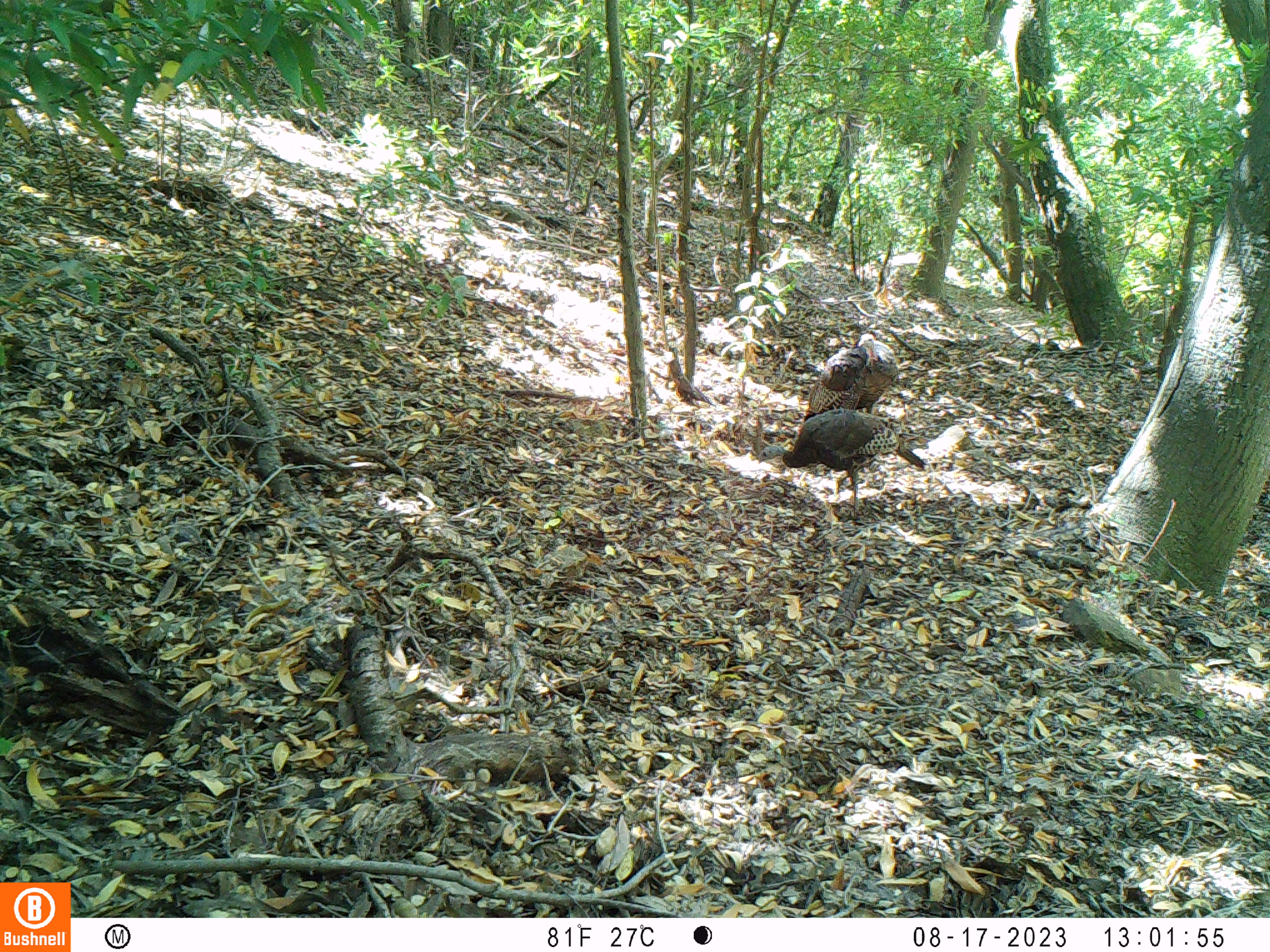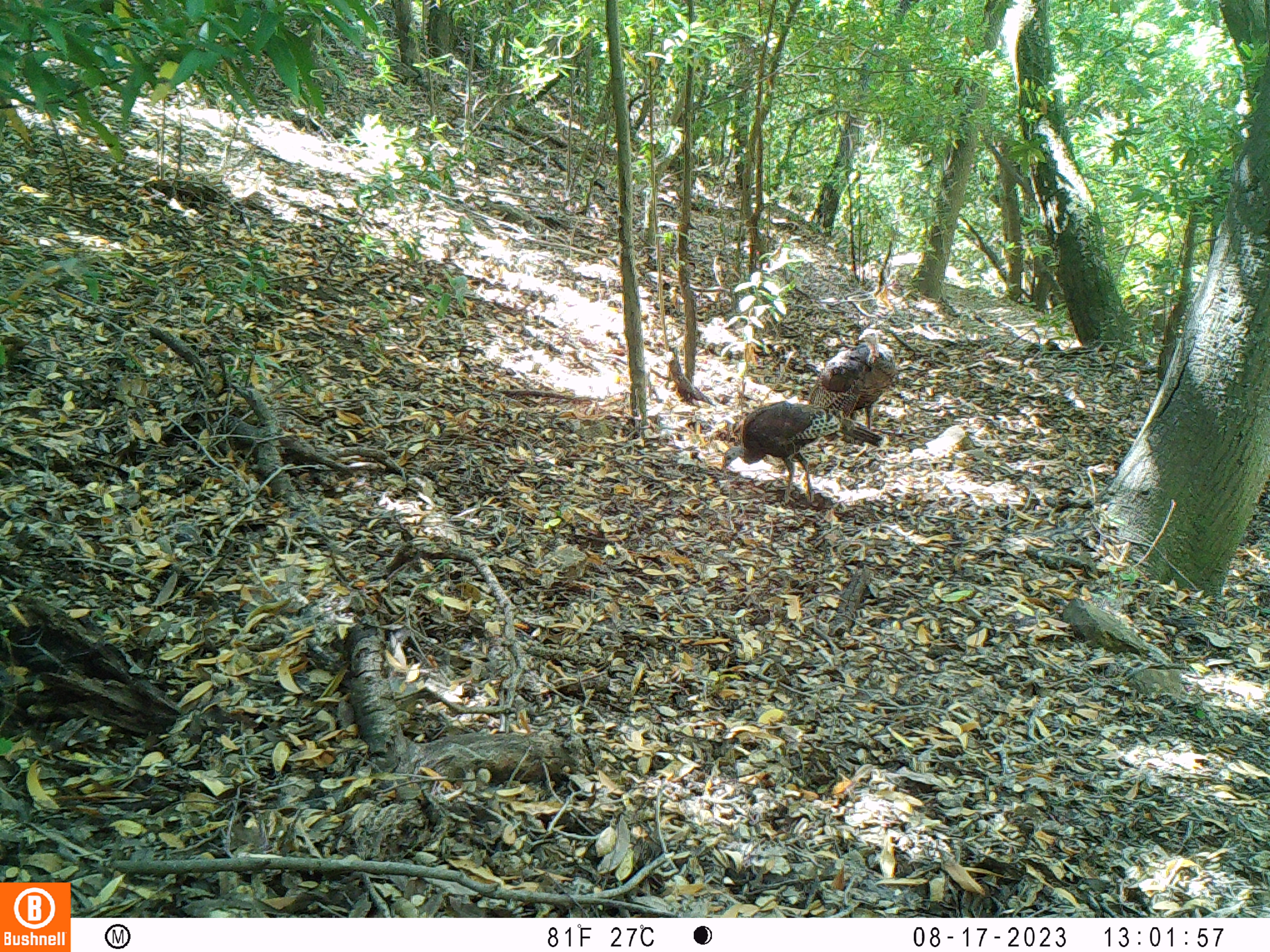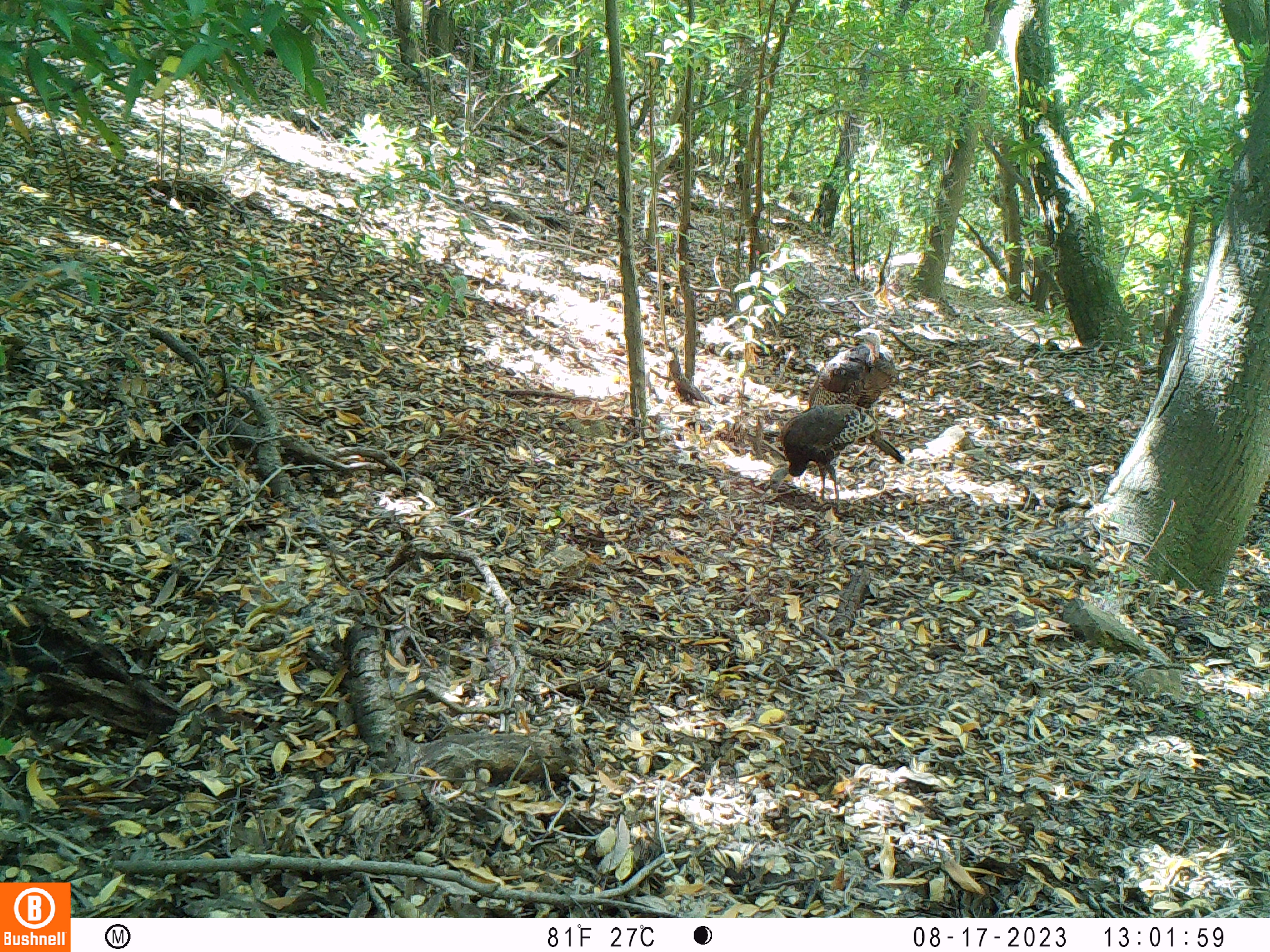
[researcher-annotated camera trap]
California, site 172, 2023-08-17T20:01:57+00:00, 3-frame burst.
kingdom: Animalia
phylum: Chordata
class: Aves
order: Galliformes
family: Phasianidae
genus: Meleagris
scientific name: Meleagris gallopavo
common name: turkey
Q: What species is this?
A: Turkey (Meleagris gallopavo).